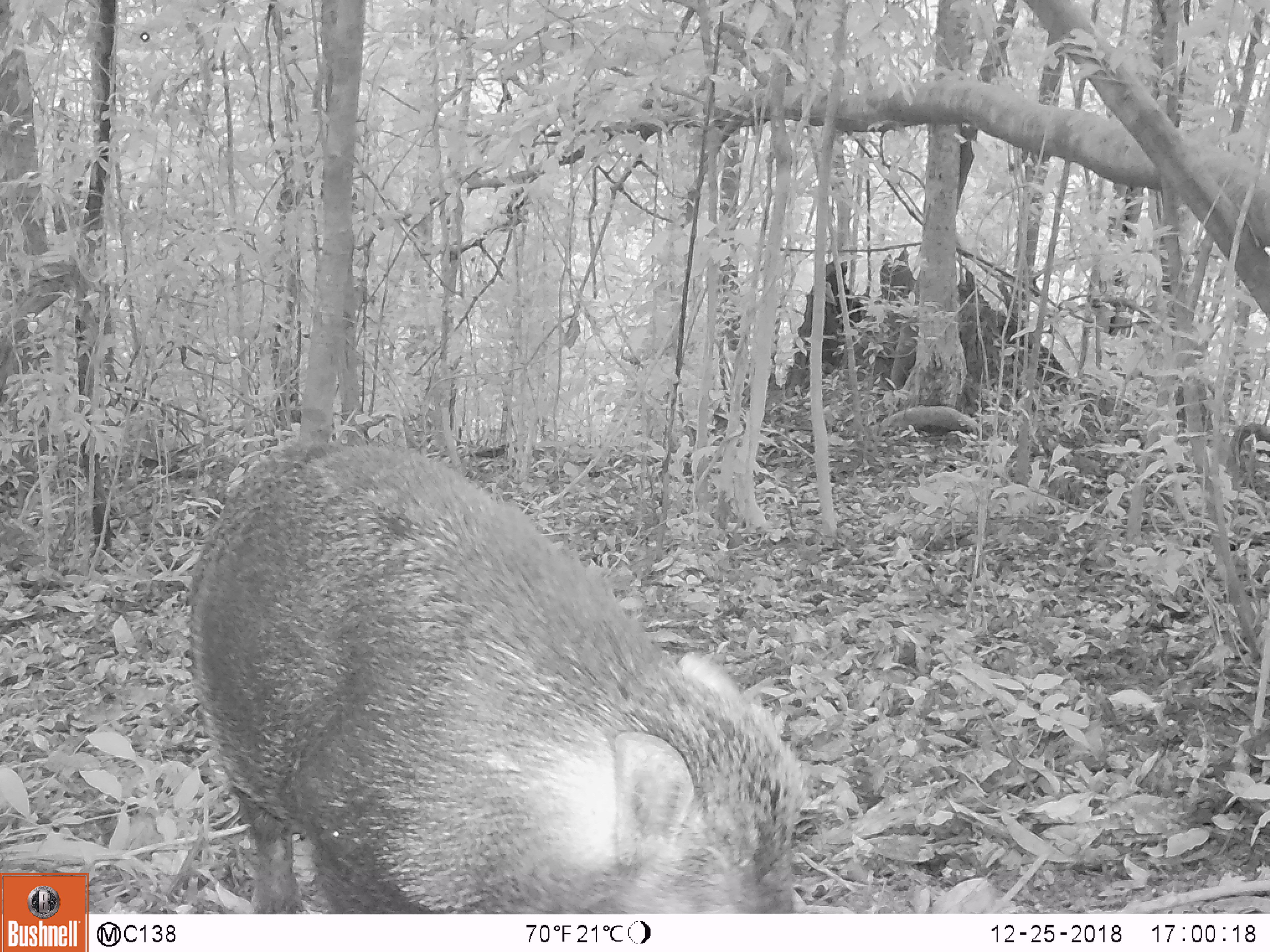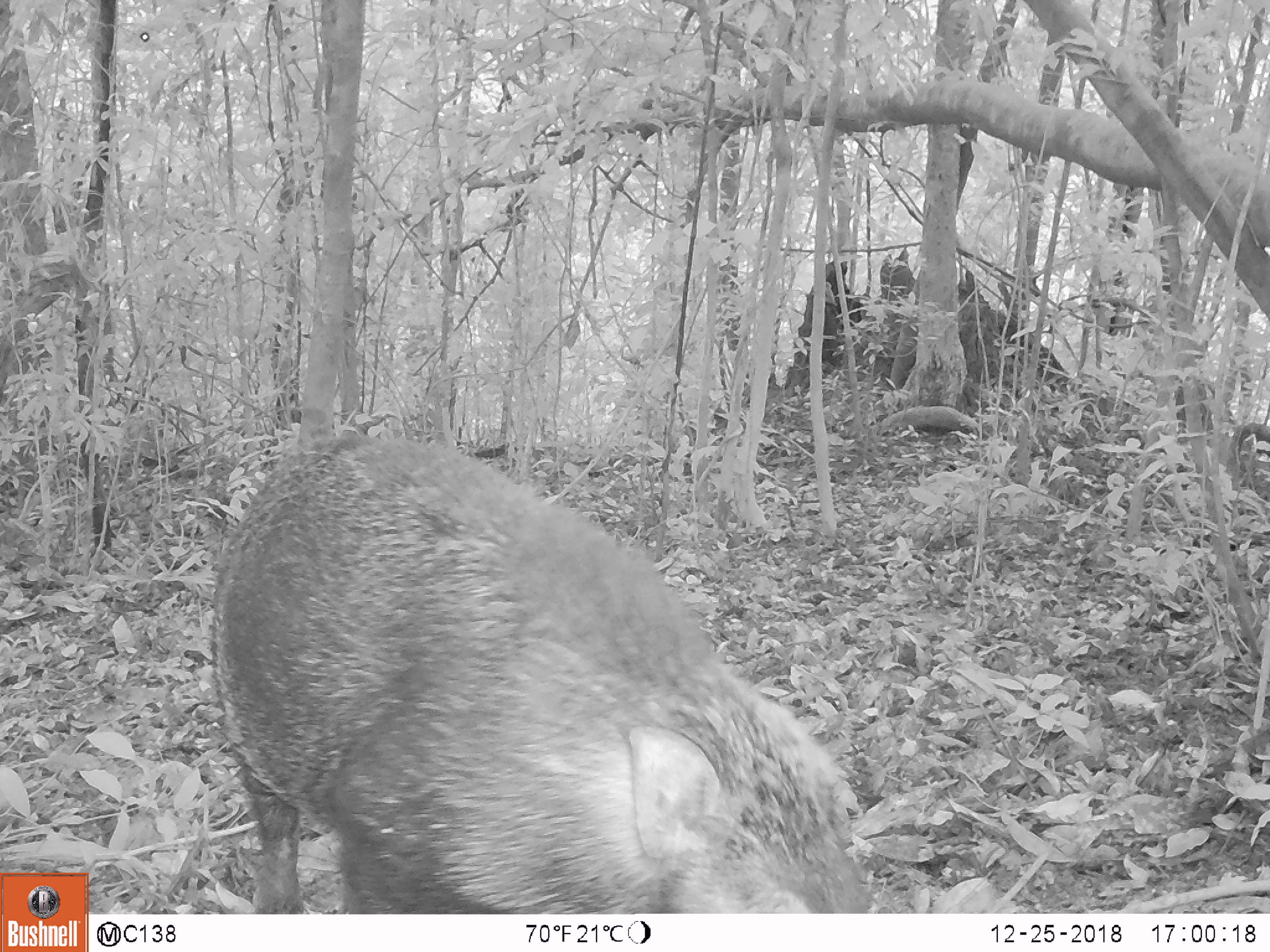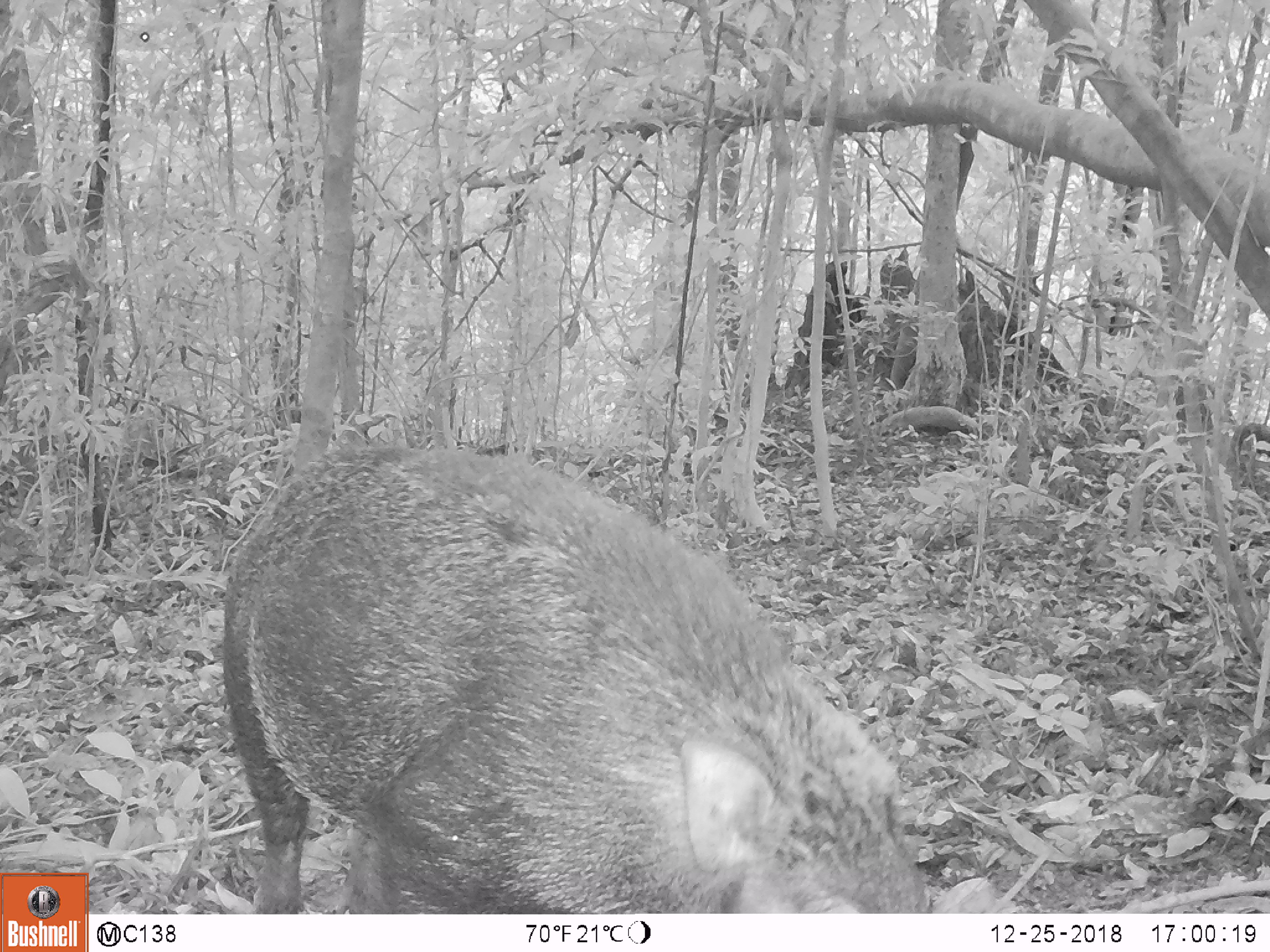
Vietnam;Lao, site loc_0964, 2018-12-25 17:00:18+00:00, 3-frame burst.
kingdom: Animalia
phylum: Chordata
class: Mammalia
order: Artiodactyla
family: Suidae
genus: Sus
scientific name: Sus scrofa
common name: eurasian wild pig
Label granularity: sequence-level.